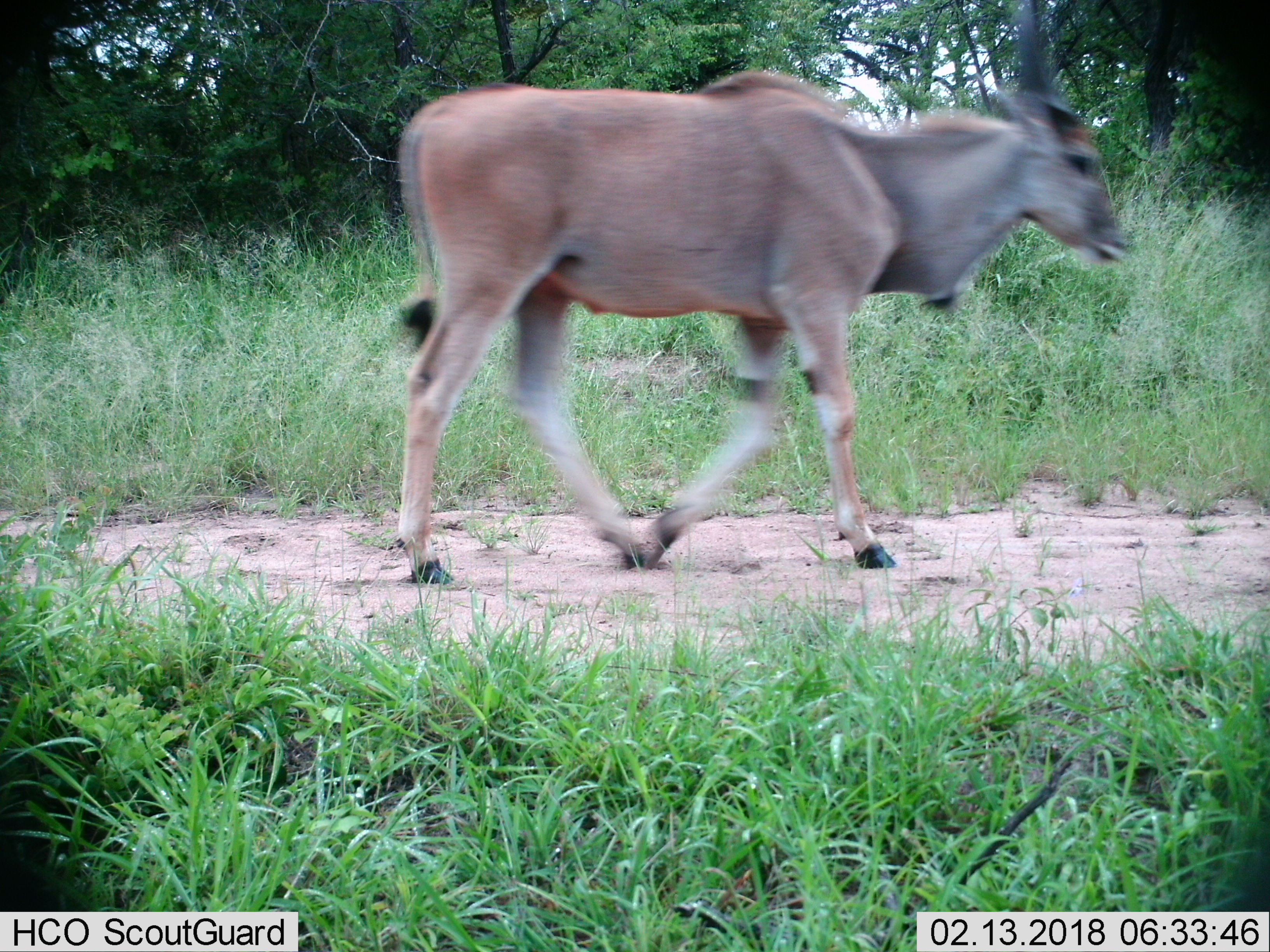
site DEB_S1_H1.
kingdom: Animalia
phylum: Chordata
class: Mammalia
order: Artiodactyla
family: Bovidae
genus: Tragelaphus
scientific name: Tragelaphus oryx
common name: eland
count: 1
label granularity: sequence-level